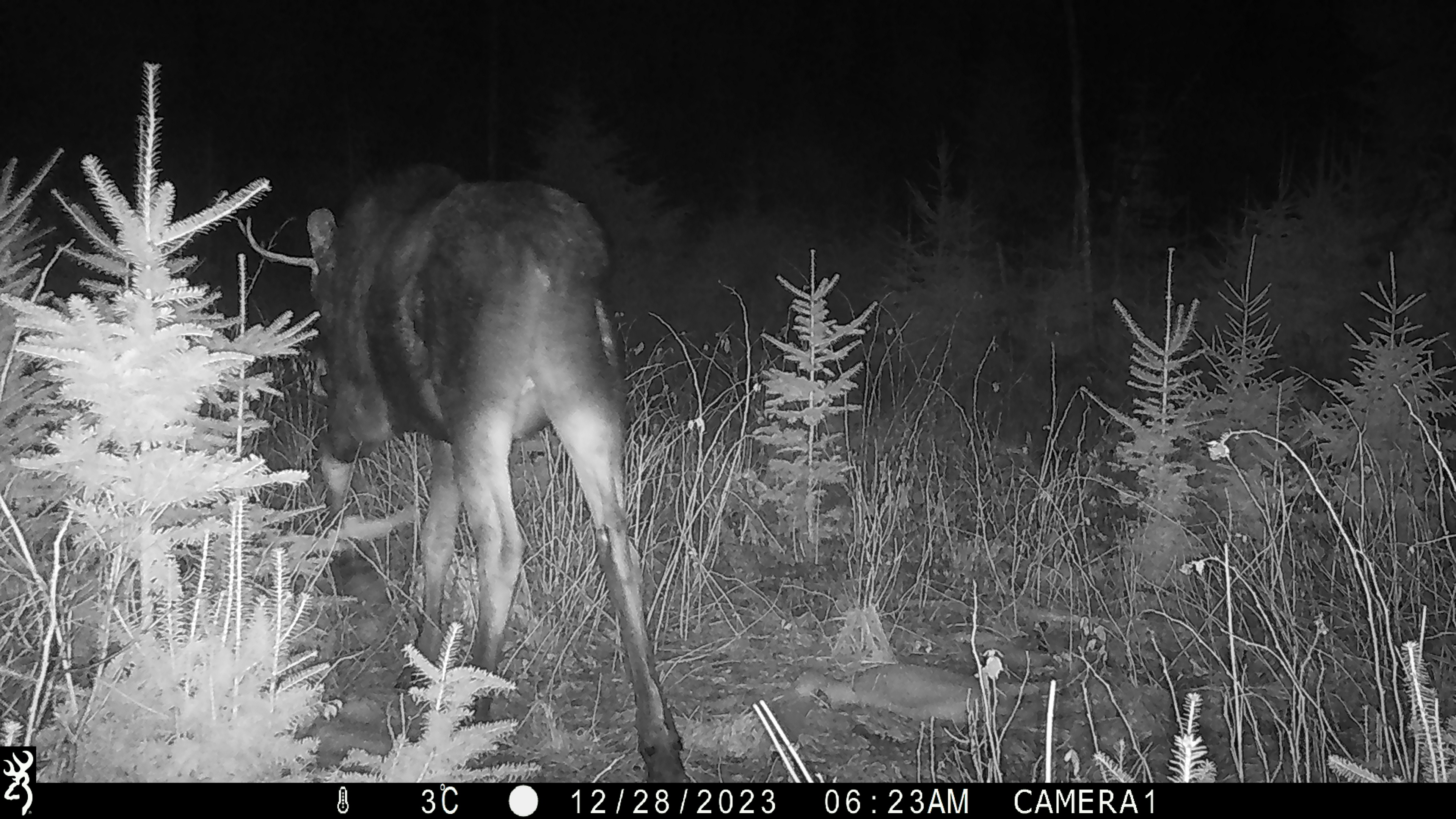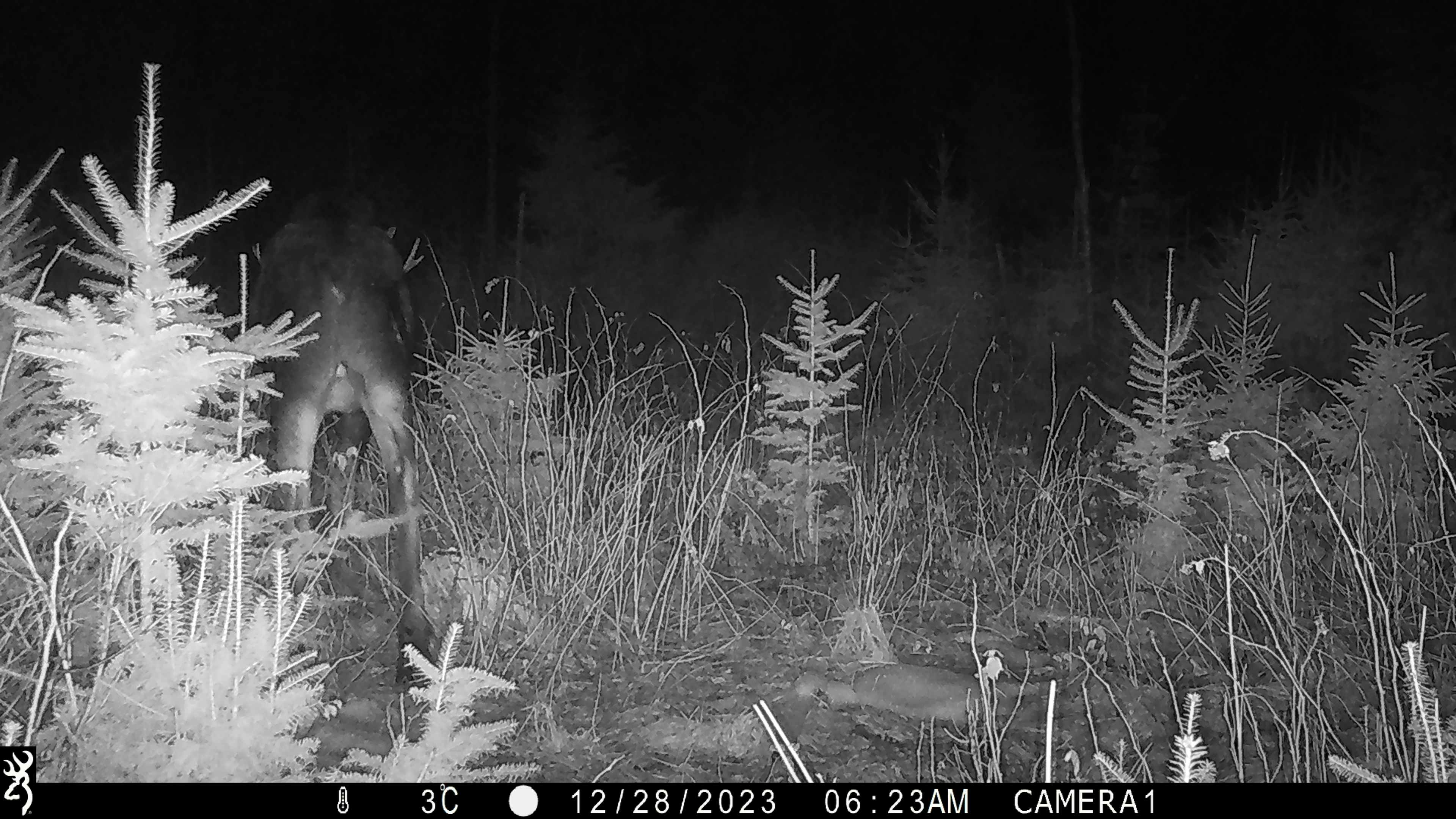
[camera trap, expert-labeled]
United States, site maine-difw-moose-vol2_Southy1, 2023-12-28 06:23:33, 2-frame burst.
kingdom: Animalia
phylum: Chordata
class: Mammalia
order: Artiodactyla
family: Cervidae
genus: Alces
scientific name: Alces alces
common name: moose